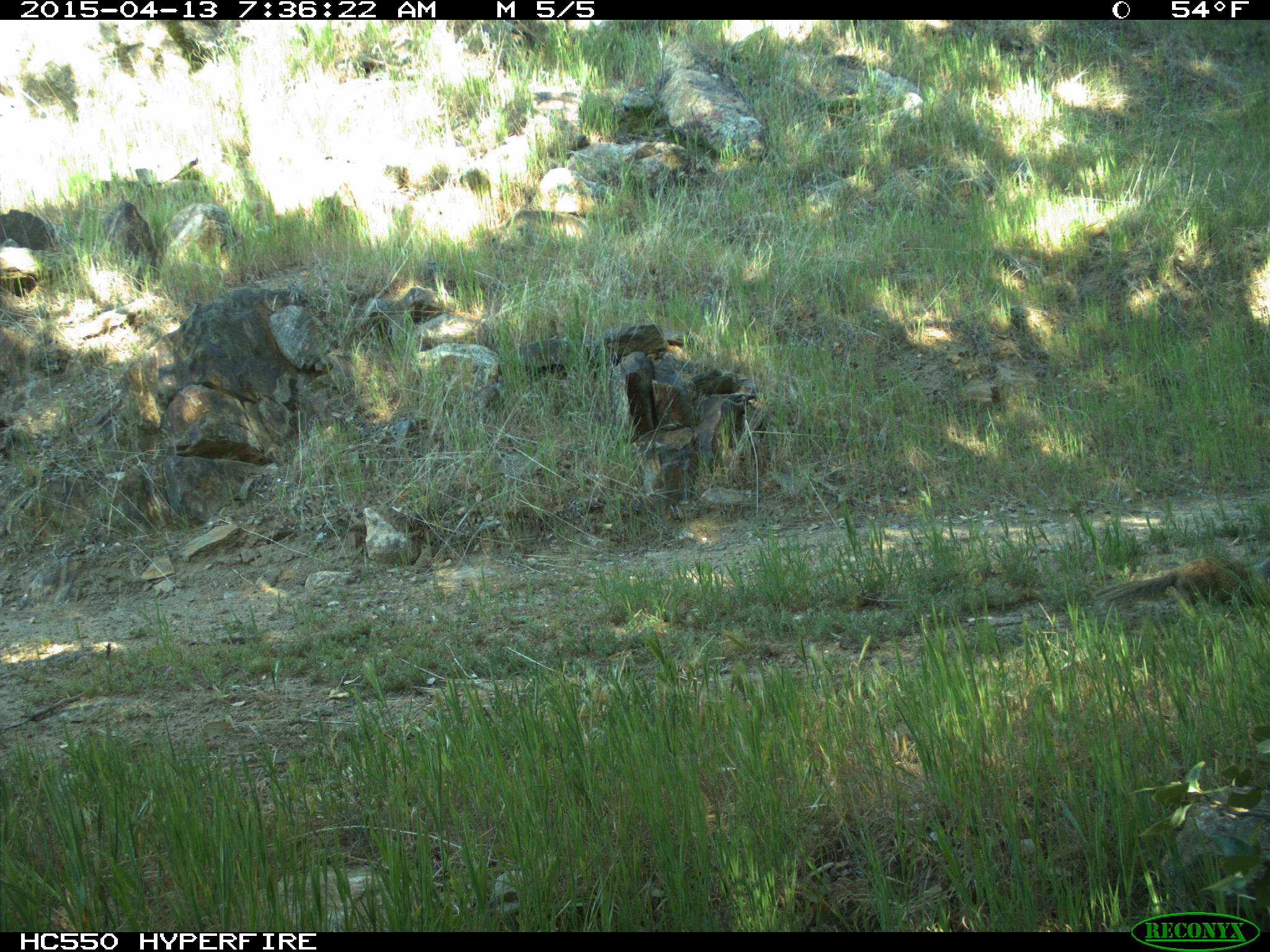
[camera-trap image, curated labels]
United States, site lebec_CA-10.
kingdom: Animalia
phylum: Chordata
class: Mammalia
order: Rodentia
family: Sciuridae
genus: Otospermophilus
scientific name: Otospermophilus beecheyi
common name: california ground squirrel